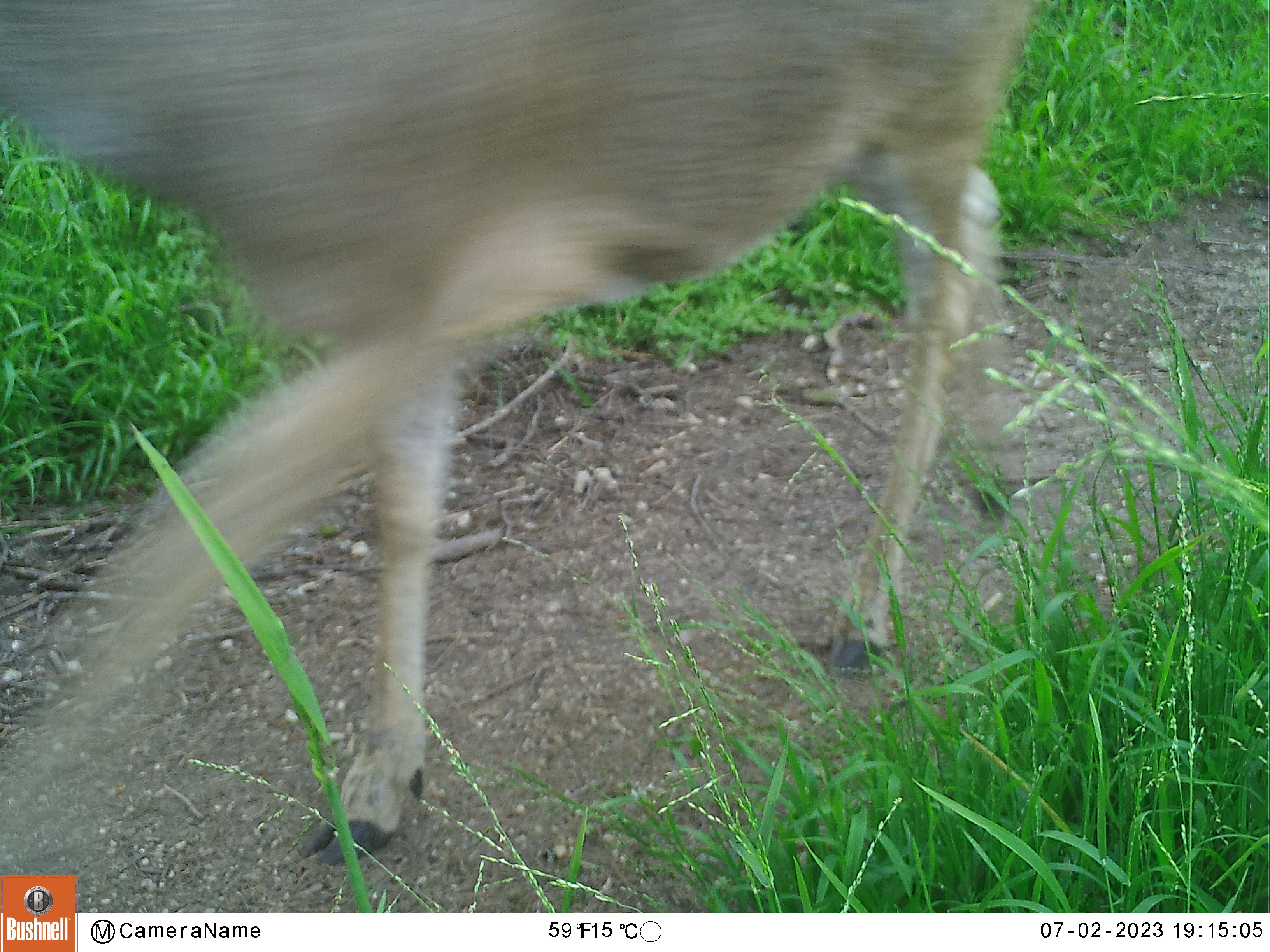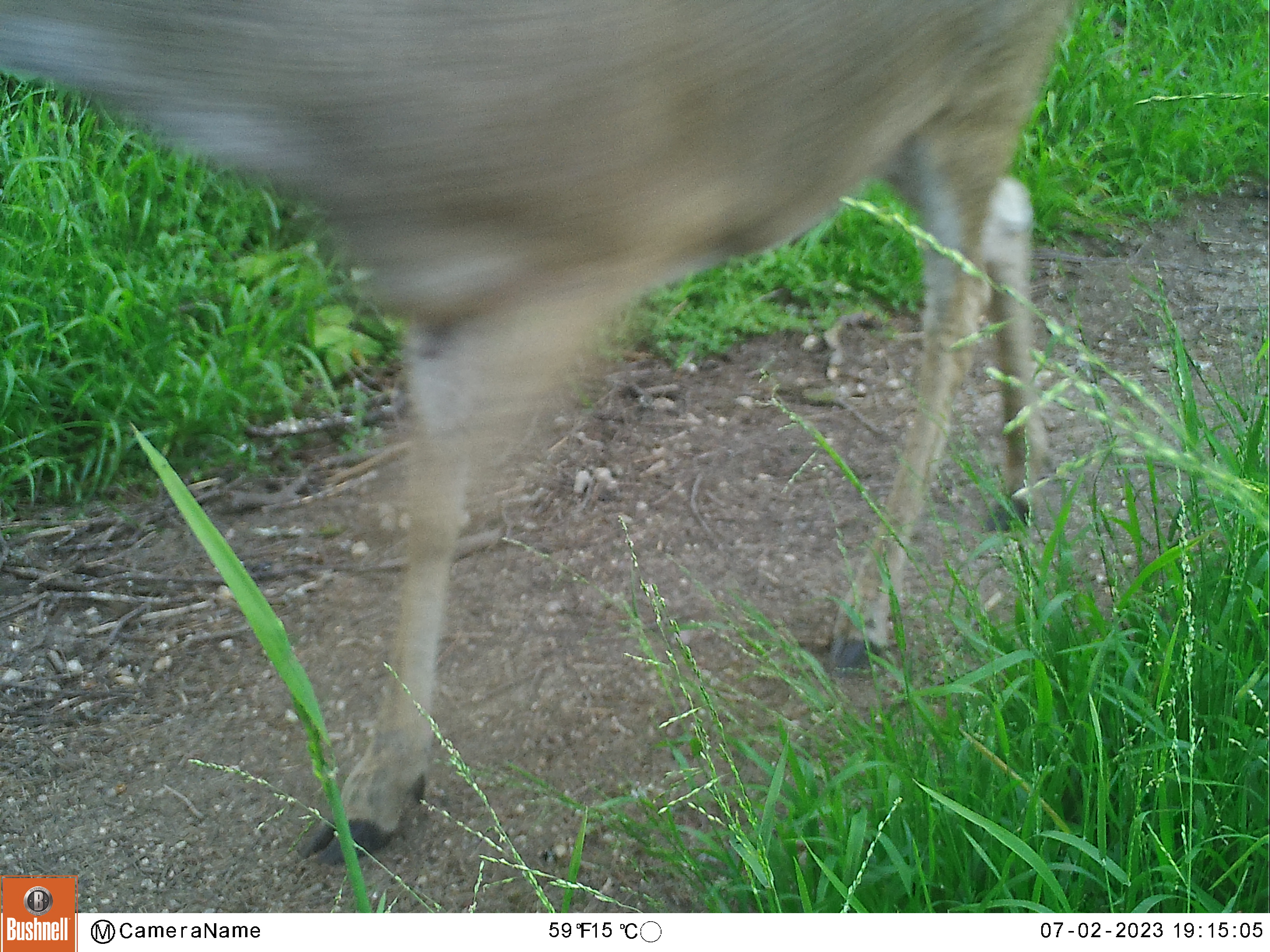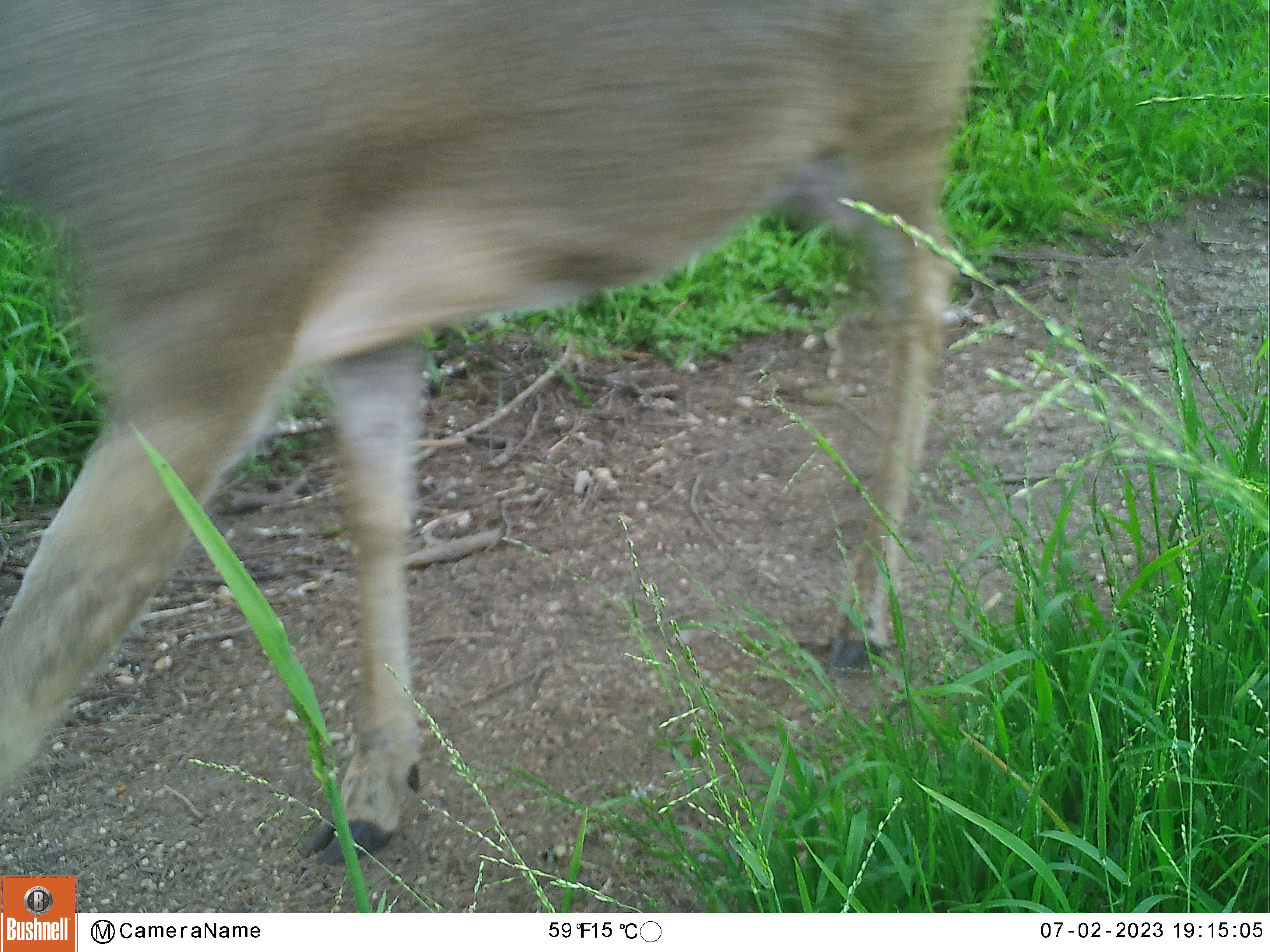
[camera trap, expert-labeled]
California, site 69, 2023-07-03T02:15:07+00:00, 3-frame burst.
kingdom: Animalia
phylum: Chordata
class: Mammalia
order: Artiodactyla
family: Cervidae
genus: Odocoileus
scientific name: Odocoileus hemionus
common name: mule deer